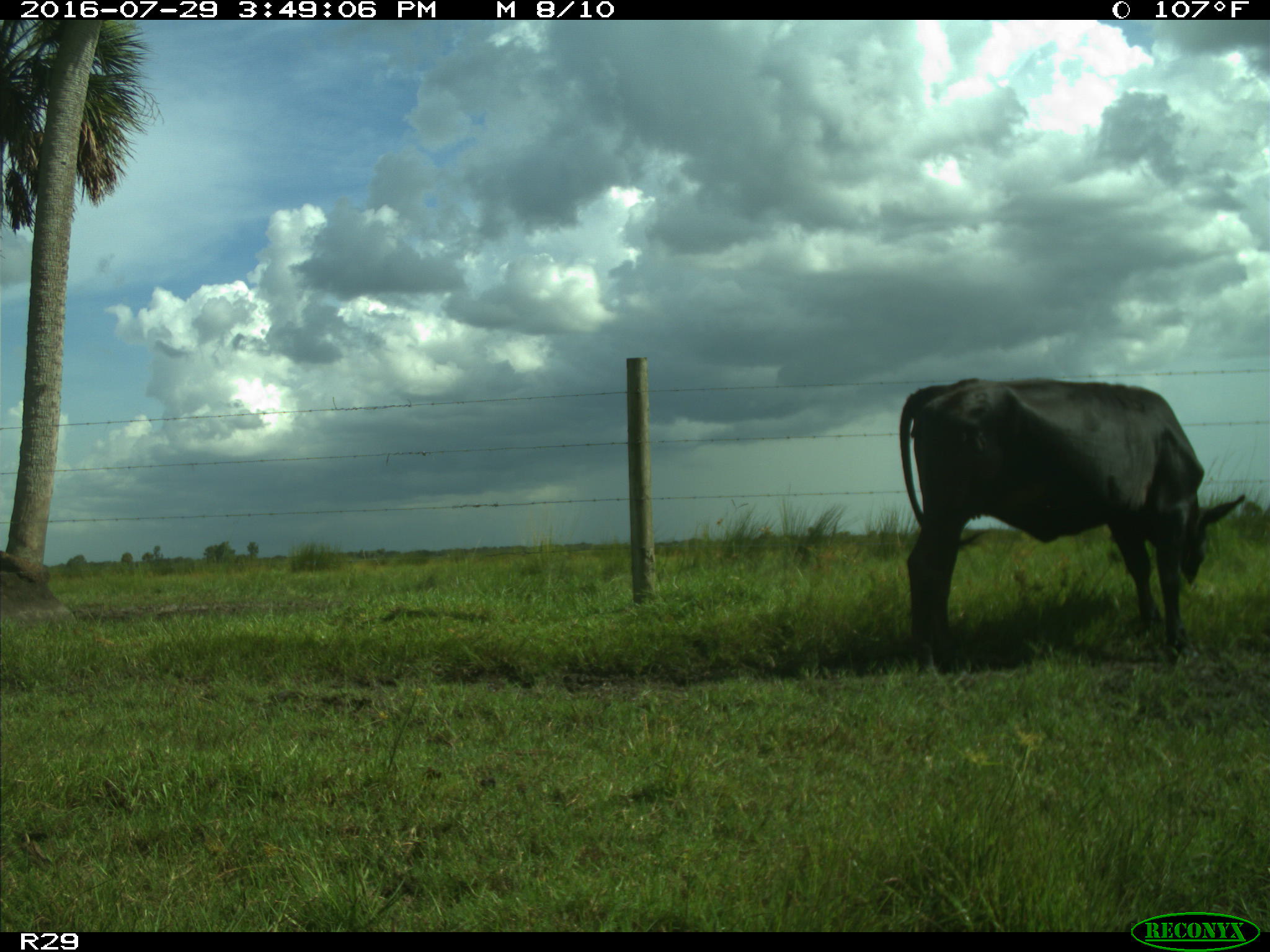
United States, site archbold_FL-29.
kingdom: Animalia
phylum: Chordata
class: Mammalia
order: Artiodactyla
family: Bovidae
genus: Bos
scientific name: Bos taurus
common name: domestic cow